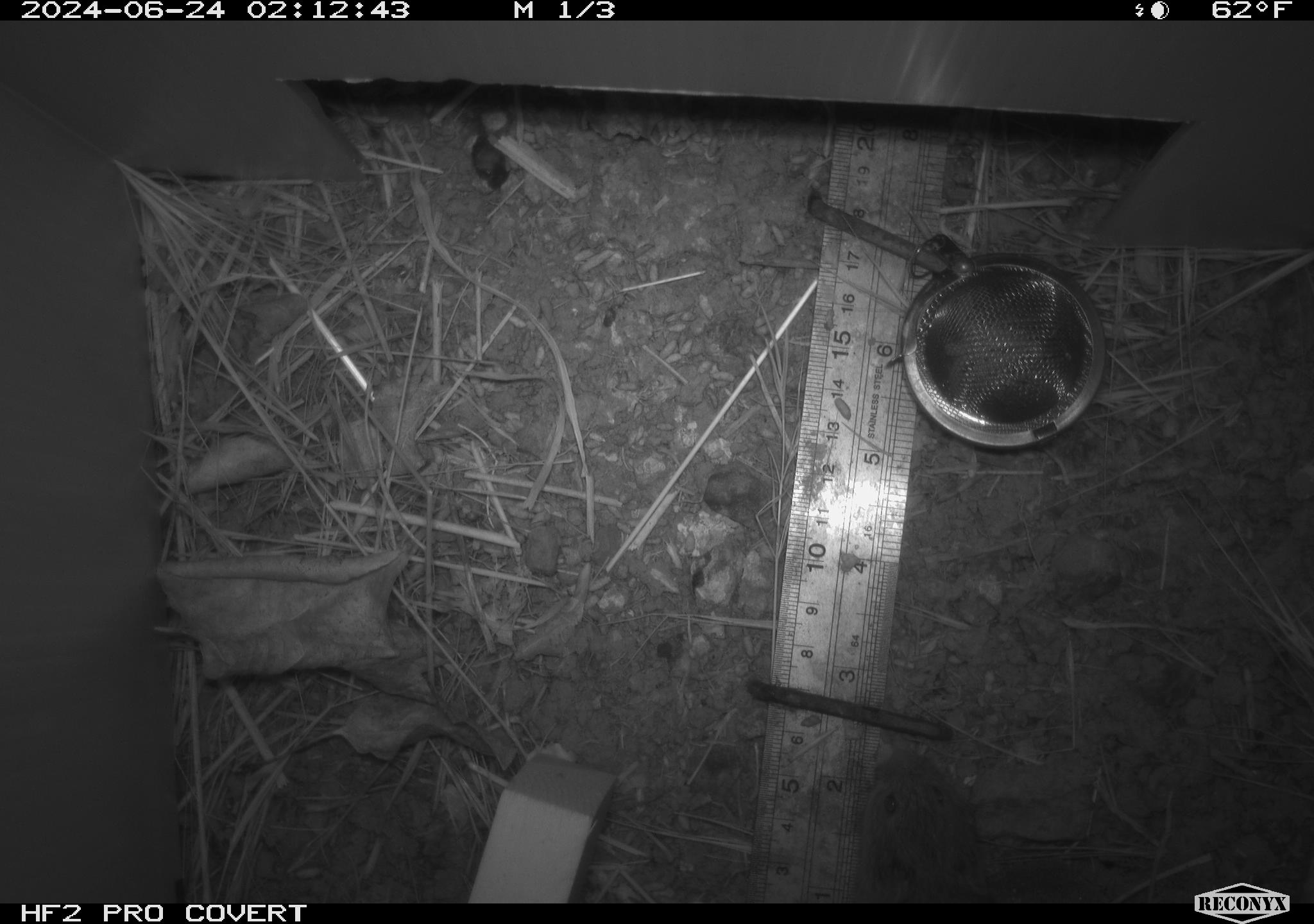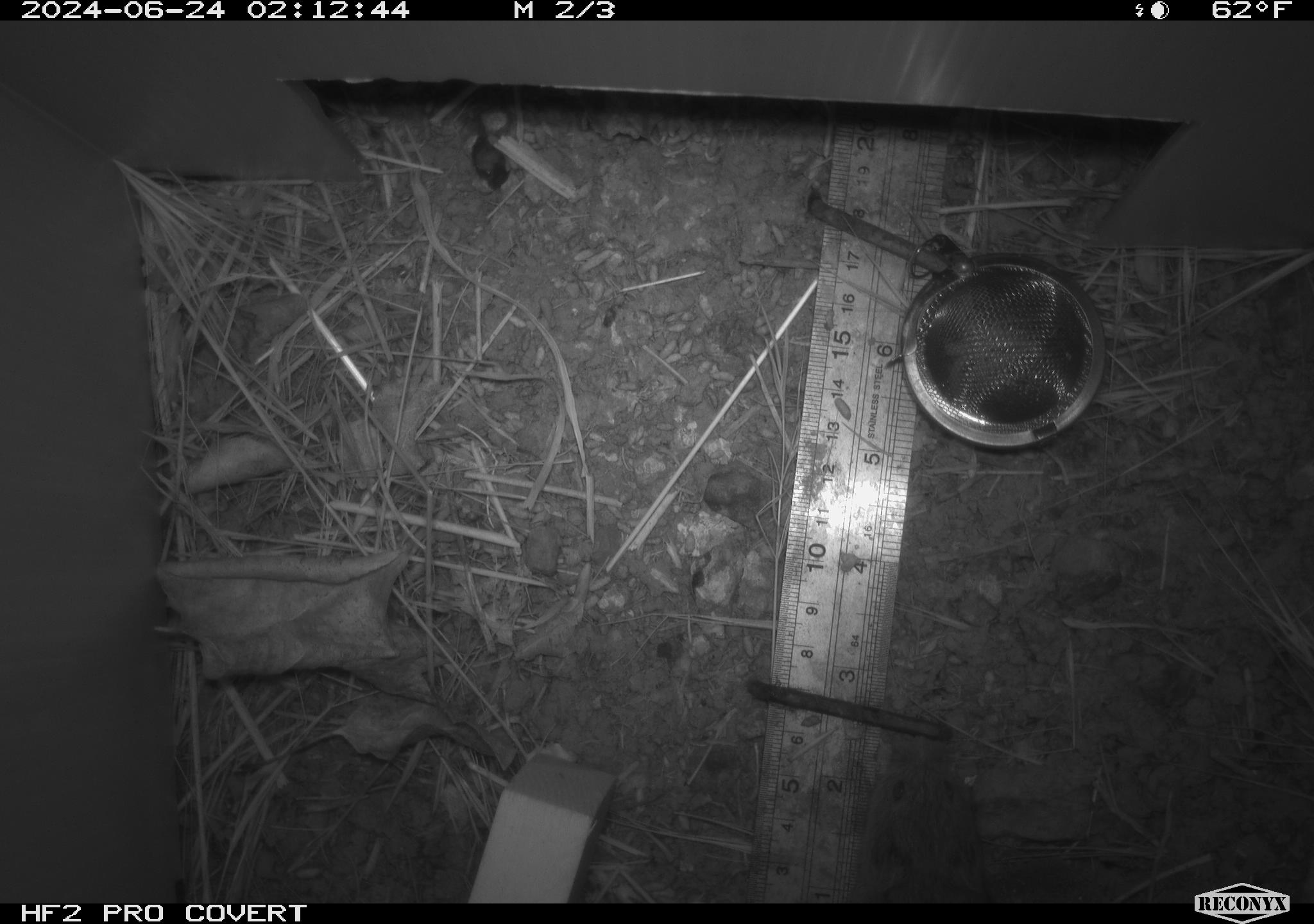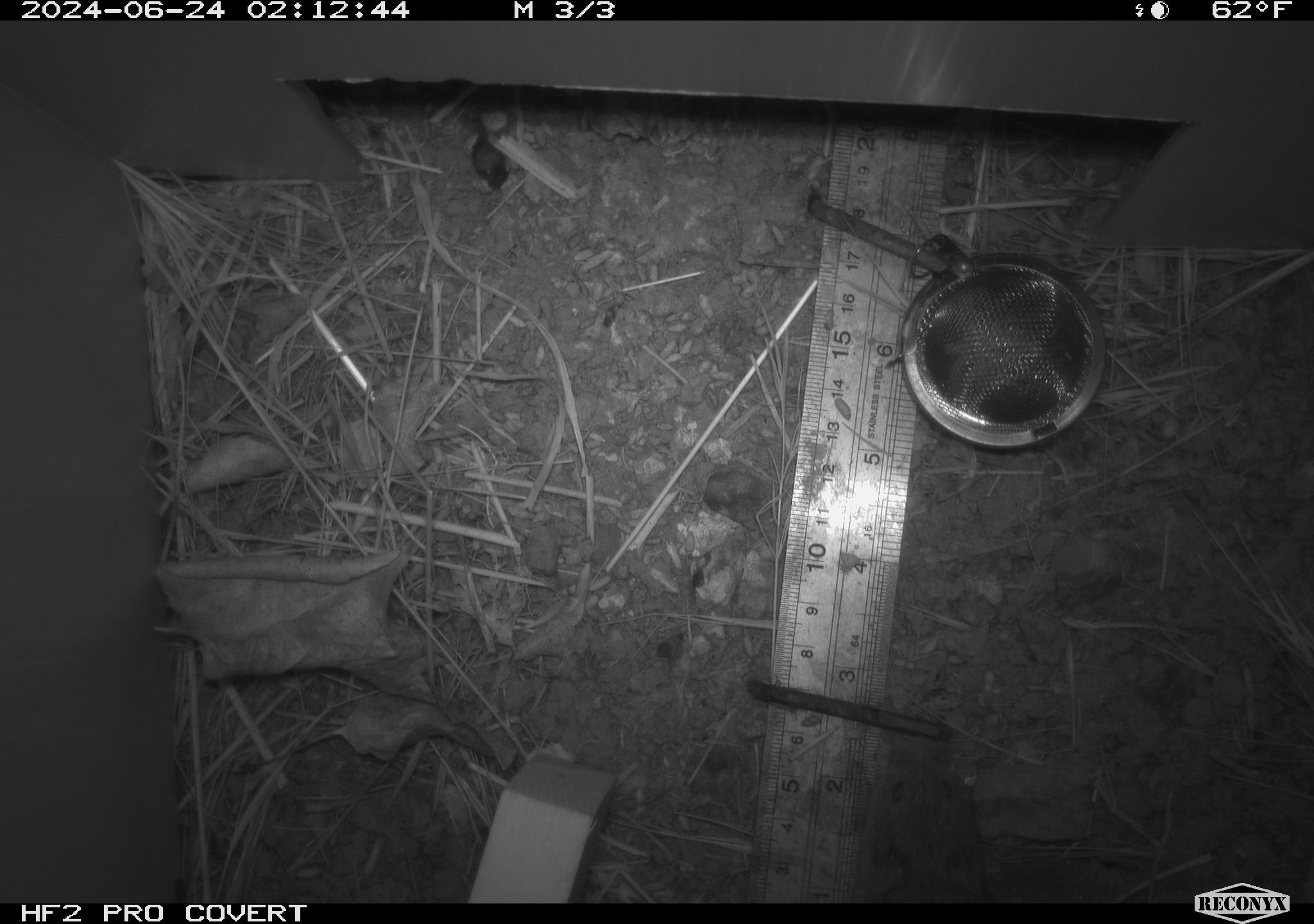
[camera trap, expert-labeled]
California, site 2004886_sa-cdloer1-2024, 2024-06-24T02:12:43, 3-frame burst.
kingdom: Animalia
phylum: Chordata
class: Mammalia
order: Rodentia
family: Cricetidae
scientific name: Arvicolinae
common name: voles, lemmings, and muskrats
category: arvicolinae subfamily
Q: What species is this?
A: Arvicolinae subfamily (voles, lemmings, and muskrats) (Arvicolinae).